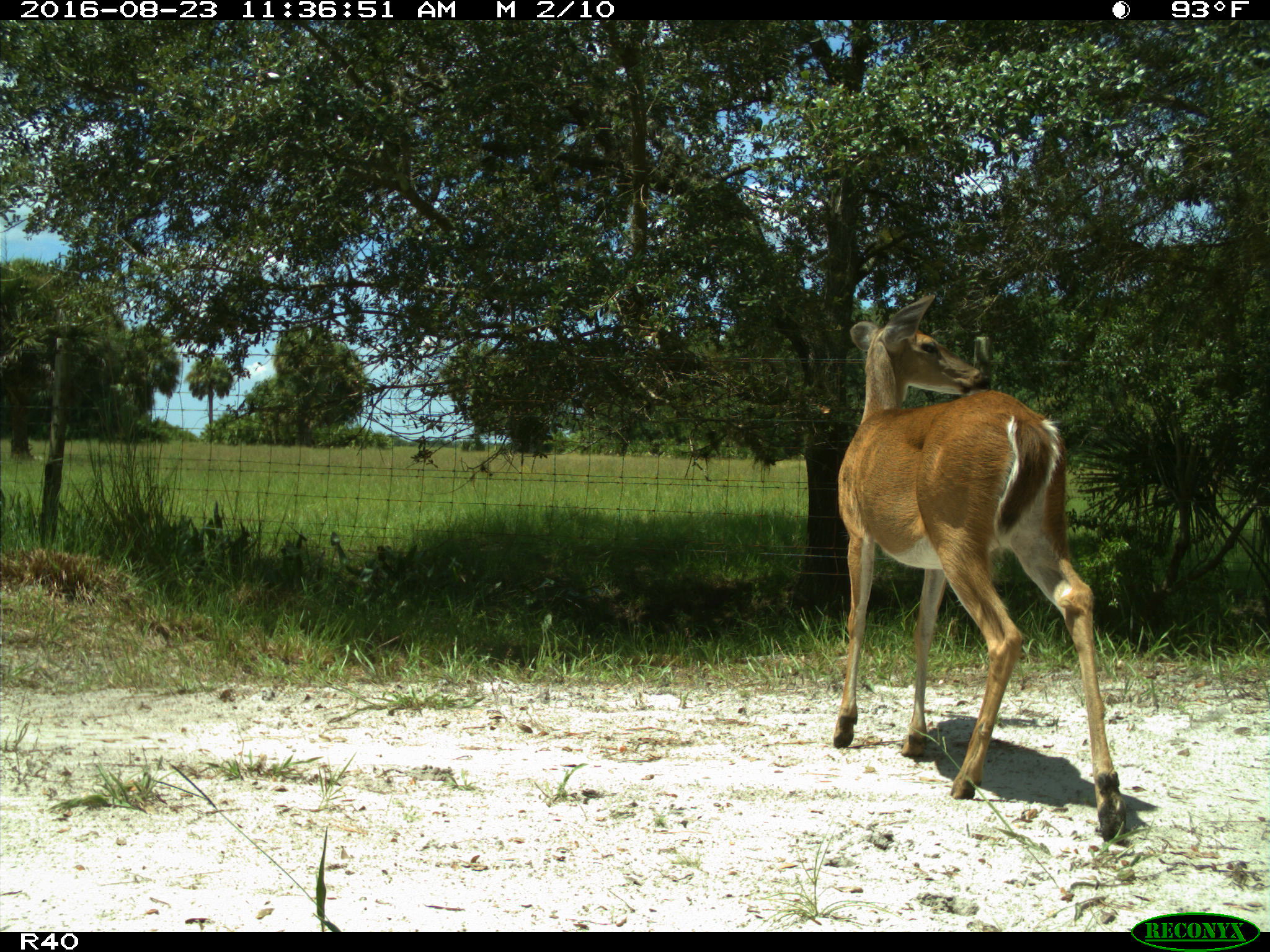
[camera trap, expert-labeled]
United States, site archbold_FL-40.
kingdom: Animalia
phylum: Chordata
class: Mammalia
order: Artiodactyla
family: Cervidae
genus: Odocoileus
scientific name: Odocoileus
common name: deer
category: unidentified deer